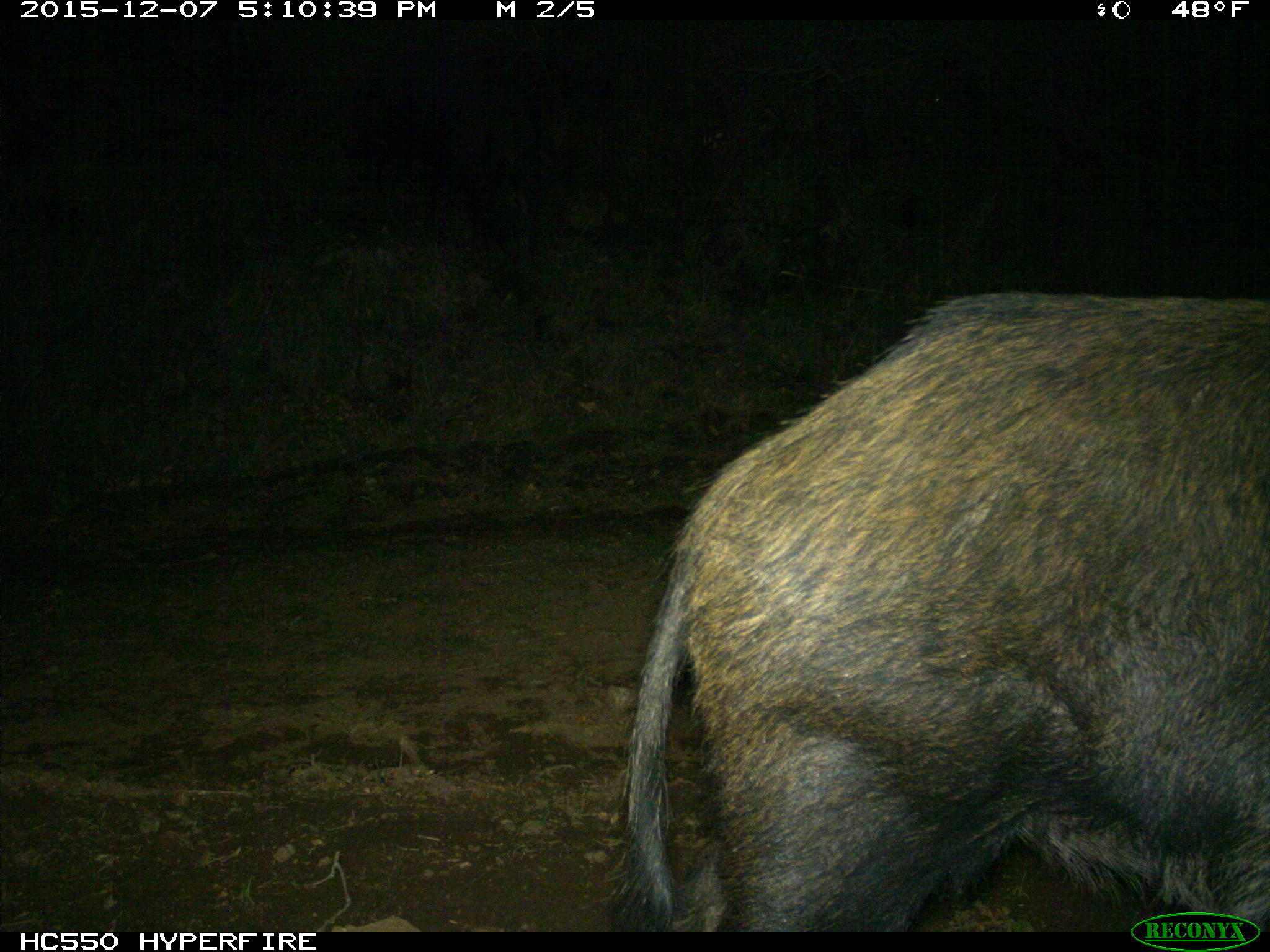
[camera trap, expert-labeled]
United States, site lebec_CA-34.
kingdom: Animalia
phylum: Chordata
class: Mammalia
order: Artiodactyla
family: Suidae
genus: Sus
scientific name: Sus scrofa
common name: wild boar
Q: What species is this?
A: Sus scrofa (wild boar).